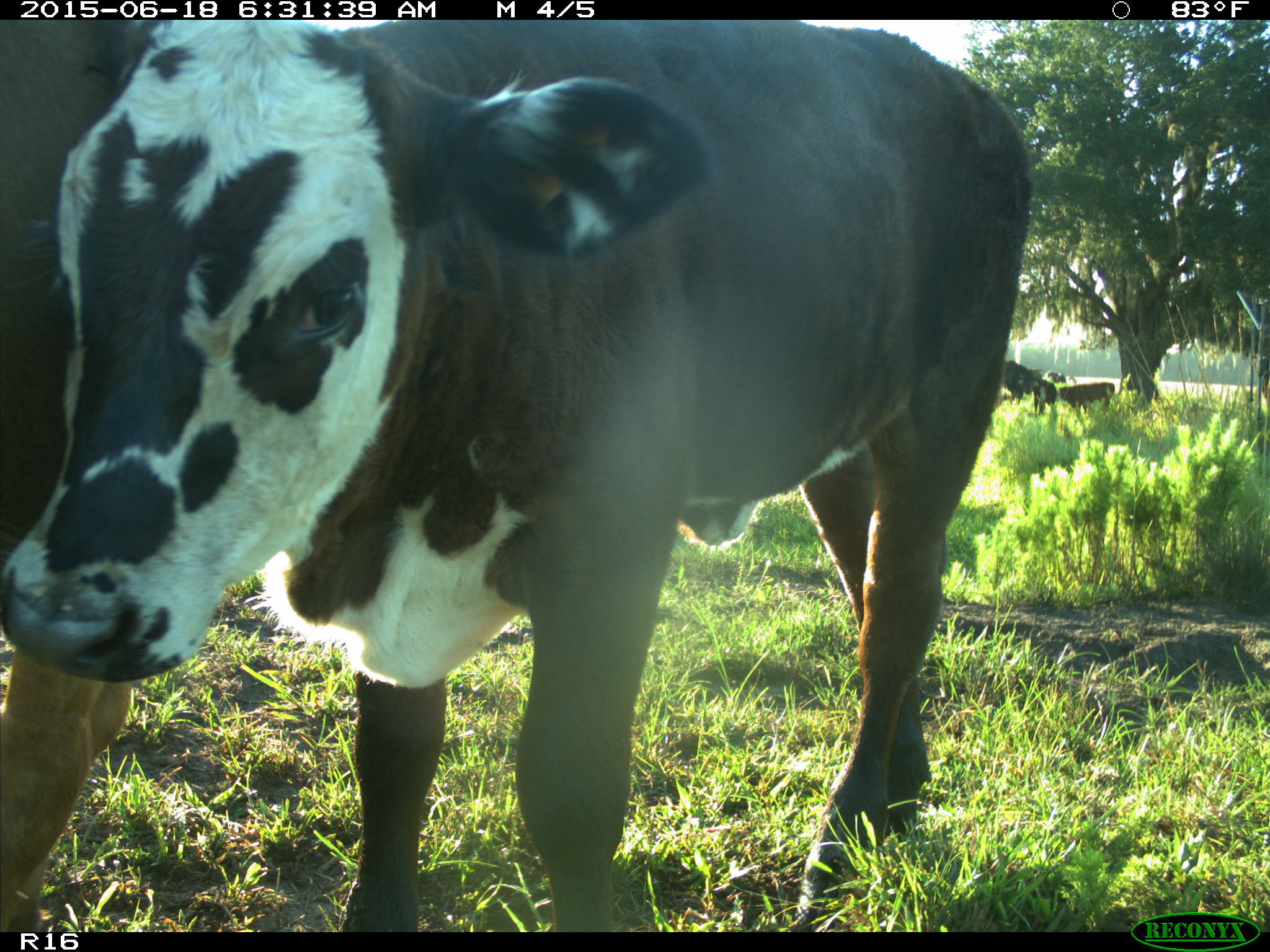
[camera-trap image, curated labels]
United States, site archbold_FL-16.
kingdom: Animalia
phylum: Chordata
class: Mammalia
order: Artiodactyla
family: Bovidae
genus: Bos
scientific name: Bos taurus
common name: domestic cow